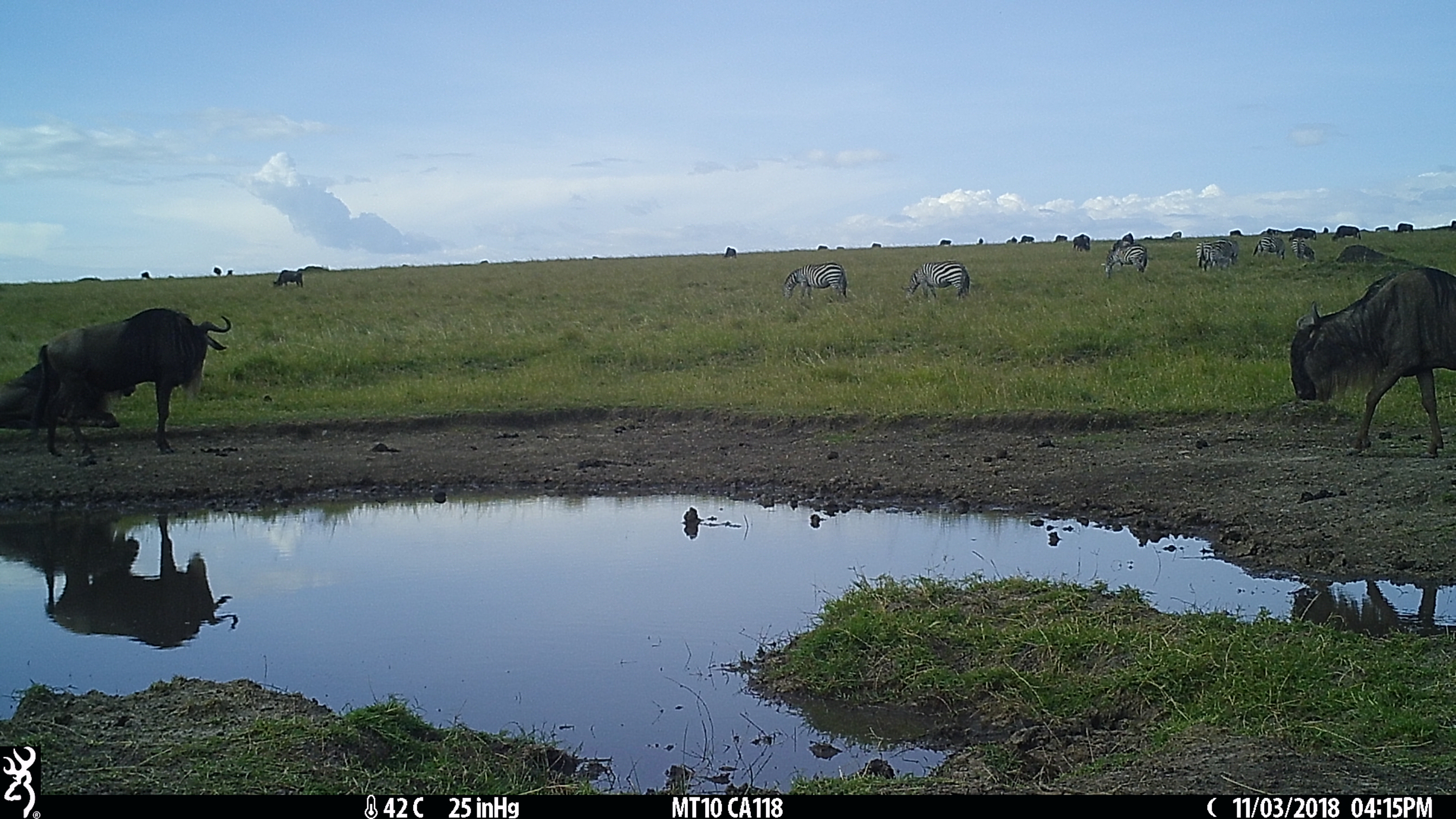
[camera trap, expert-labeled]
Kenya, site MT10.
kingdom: Animalia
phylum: Chordata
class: Mammalia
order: Perissodactyla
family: Equidae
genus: Equus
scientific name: Equus quagga burchellii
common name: burchell's zebra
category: zebra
Zebra (burchell's zebra) (Equus quagga burchellii).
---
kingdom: Animalia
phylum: Chordata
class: Mammalia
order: Artiodactyla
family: Bovidae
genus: Connochaetes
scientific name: Connochaetes taurinus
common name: blue wildebeest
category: wildebeest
Wildebeest (blue wildebeest) (Connochaetes taurinus).